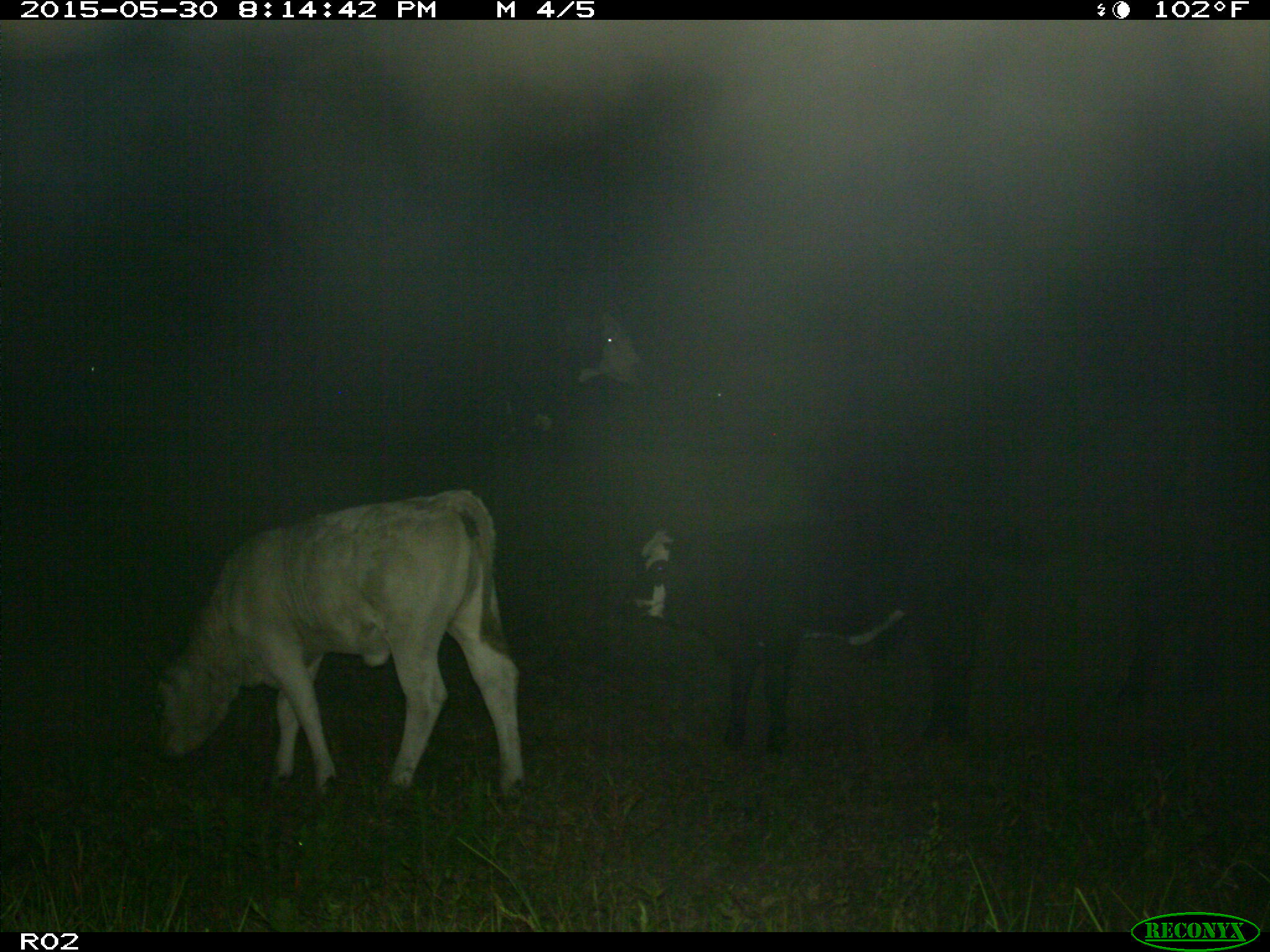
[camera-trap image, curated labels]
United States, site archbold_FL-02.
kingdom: Animalia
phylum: Chordata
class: Mammalia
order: Artiodactyla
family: Bovidae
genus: Bos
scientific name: Bos taurus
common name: domestic cow